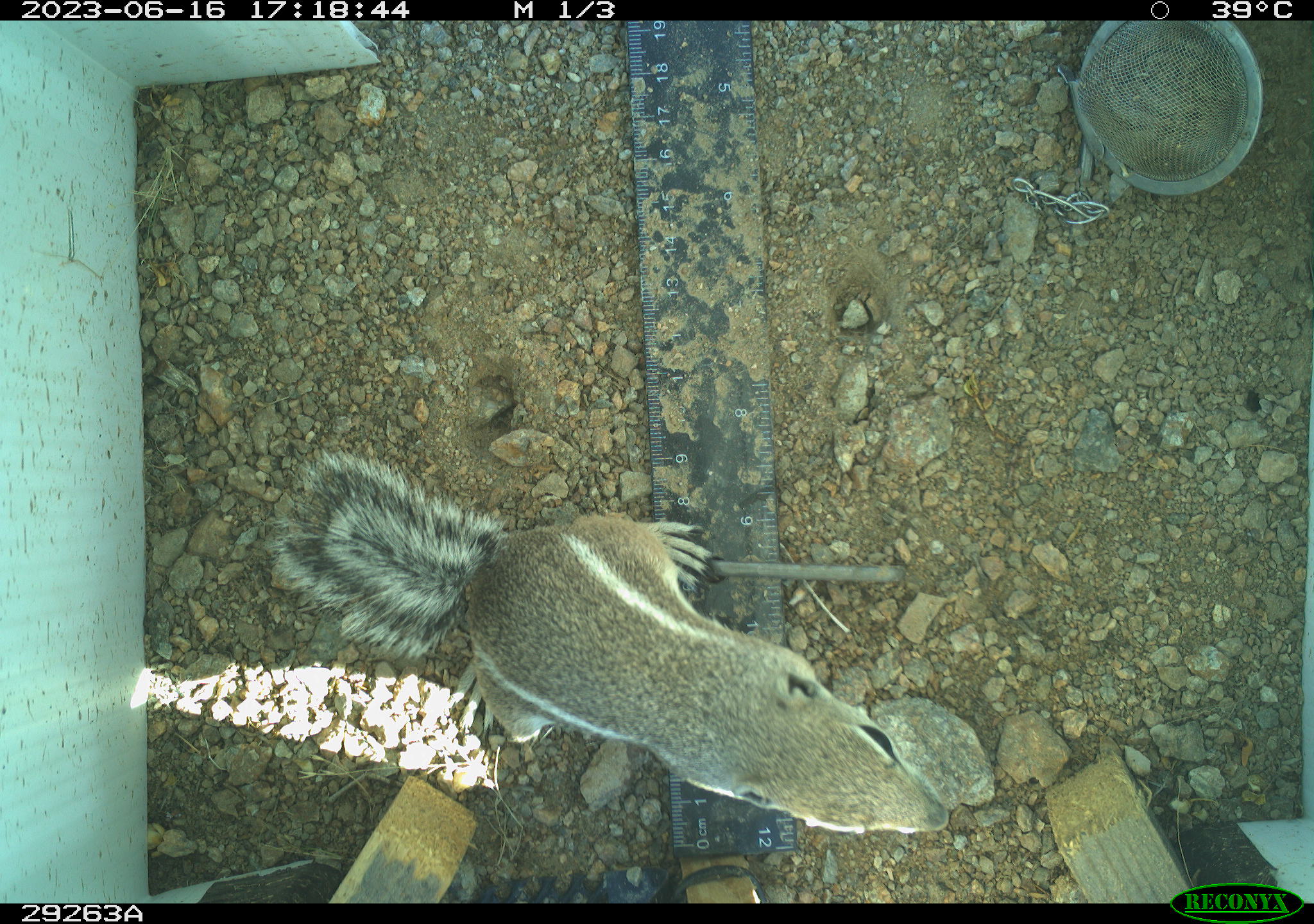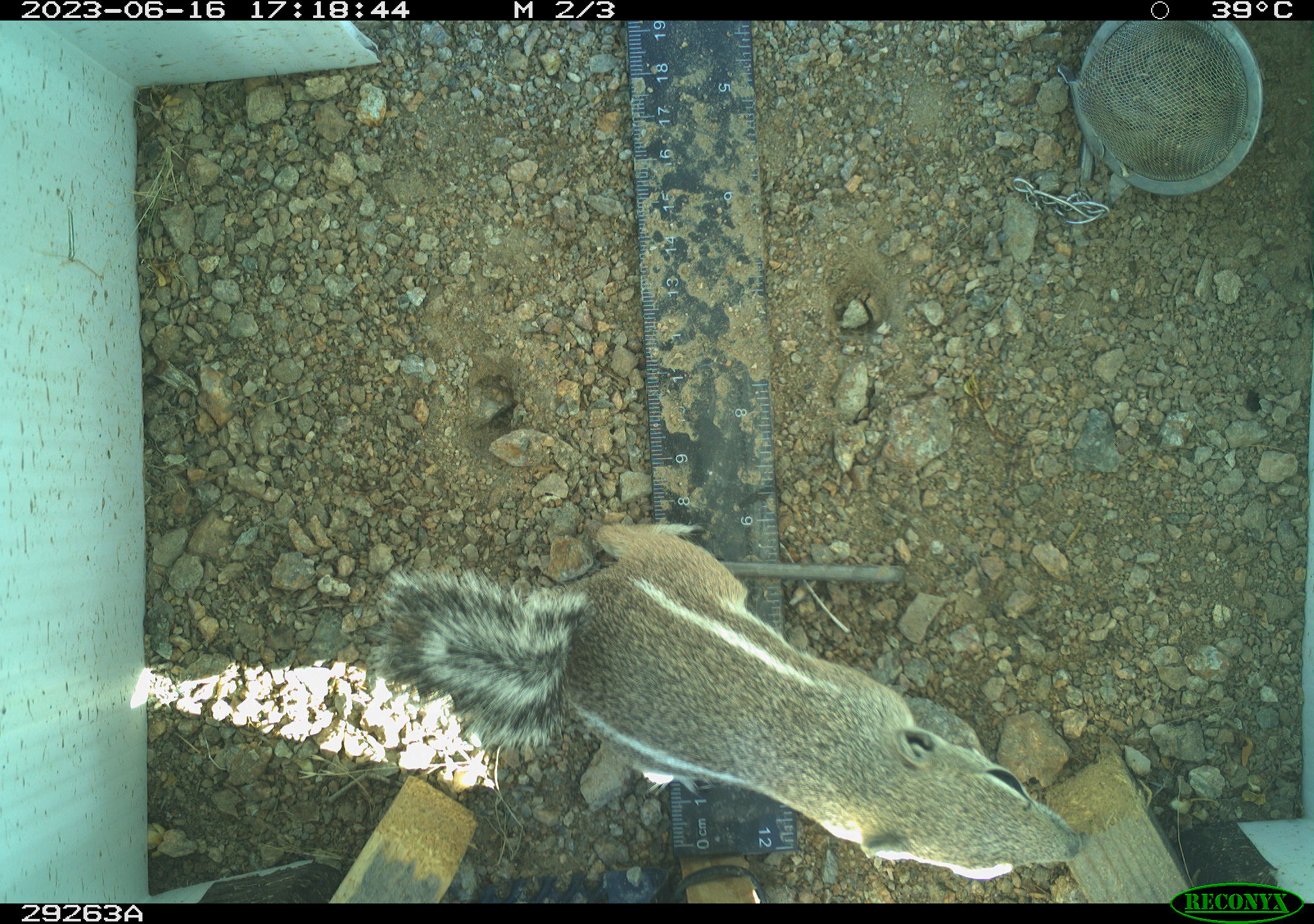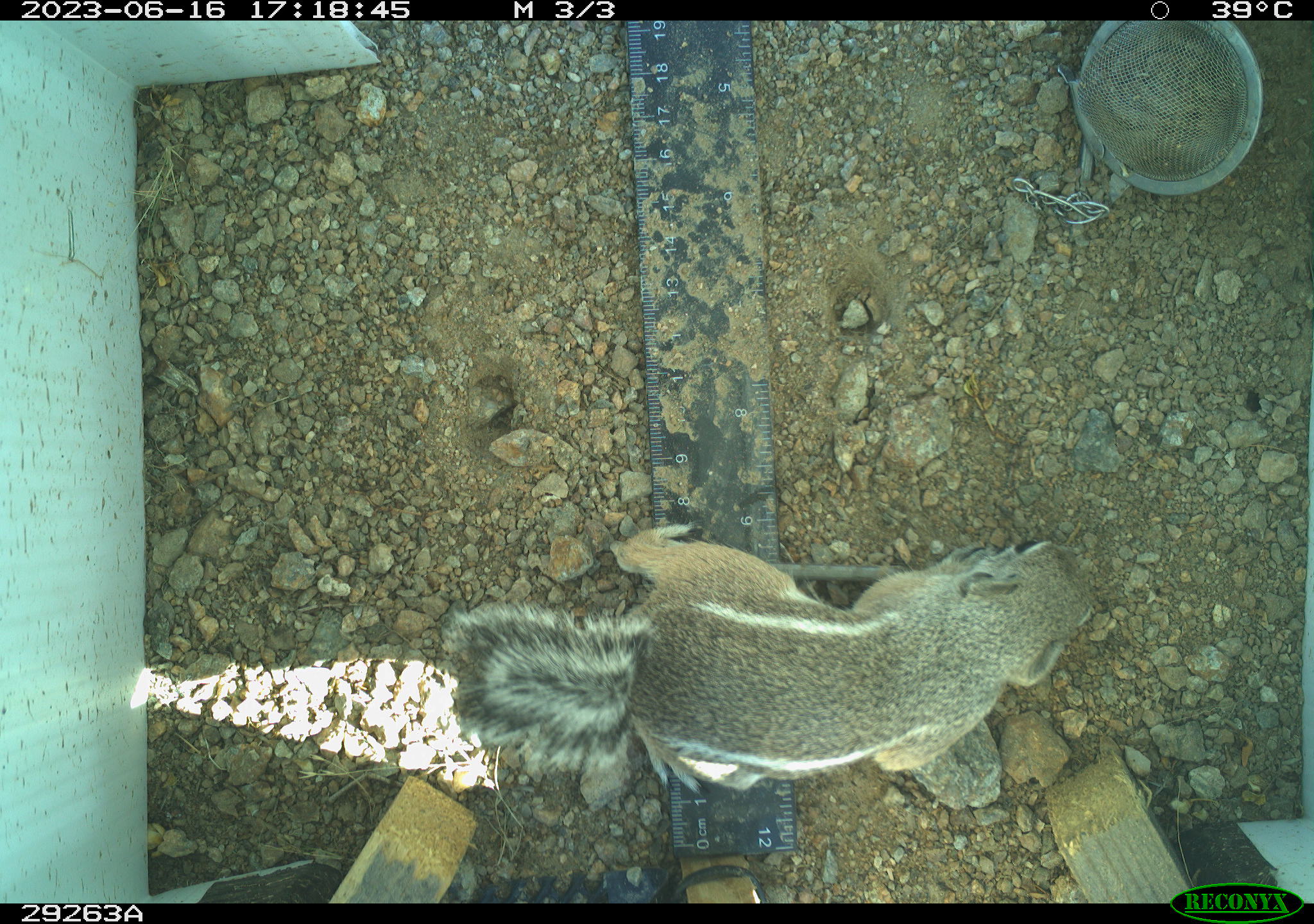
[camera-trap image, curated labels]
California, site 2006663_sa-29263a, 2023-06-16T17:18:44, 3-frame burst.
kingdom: Animalia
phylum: Chordata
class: Mammalia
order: Rodentia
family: Sciuridae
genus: Ammospermophilus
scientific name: Ammospermophilus leucurus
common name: white-tailed antelope squirrel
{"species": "white-tailed antelope squirrel (Ammospermophilus leucurus)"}